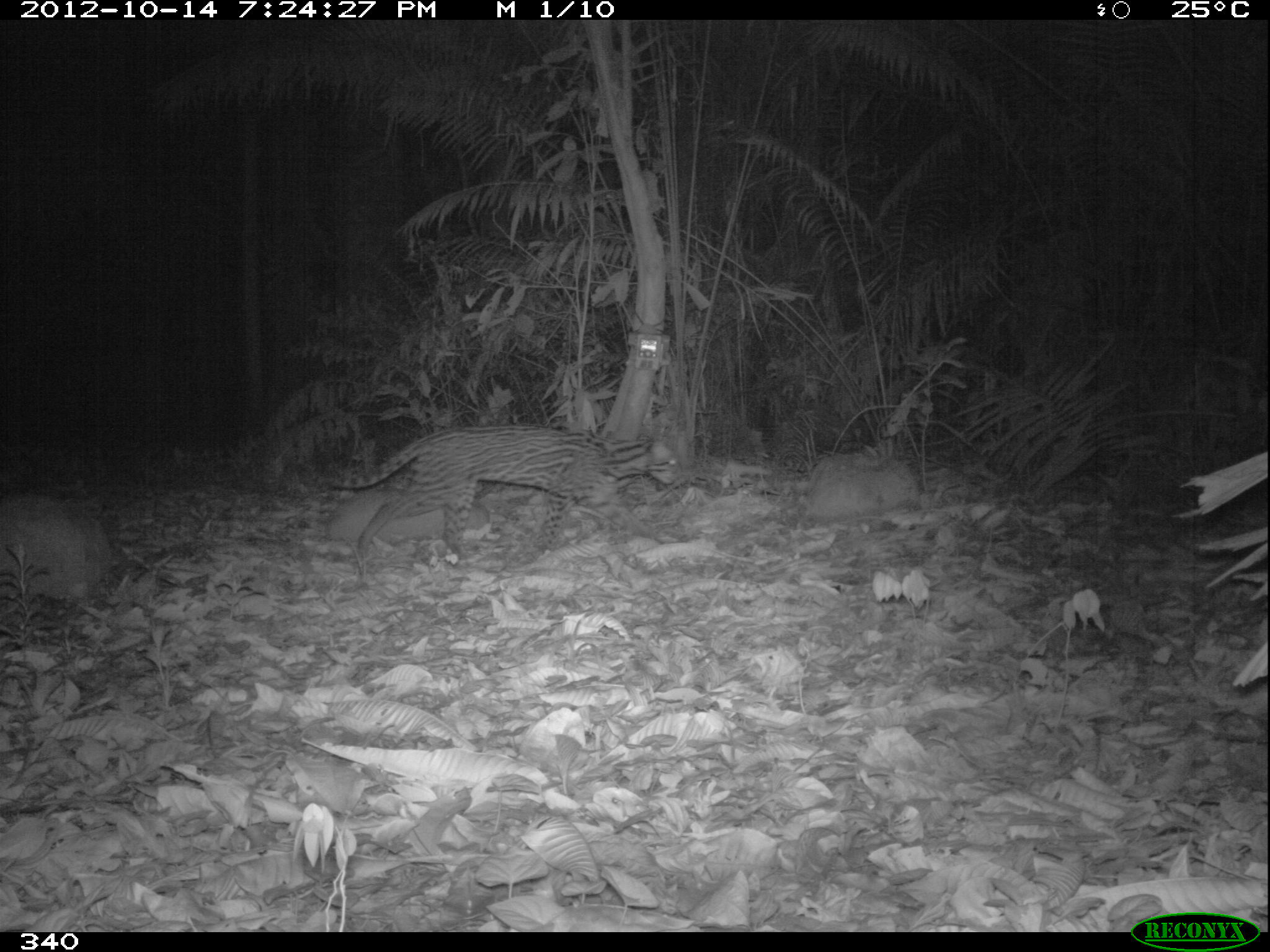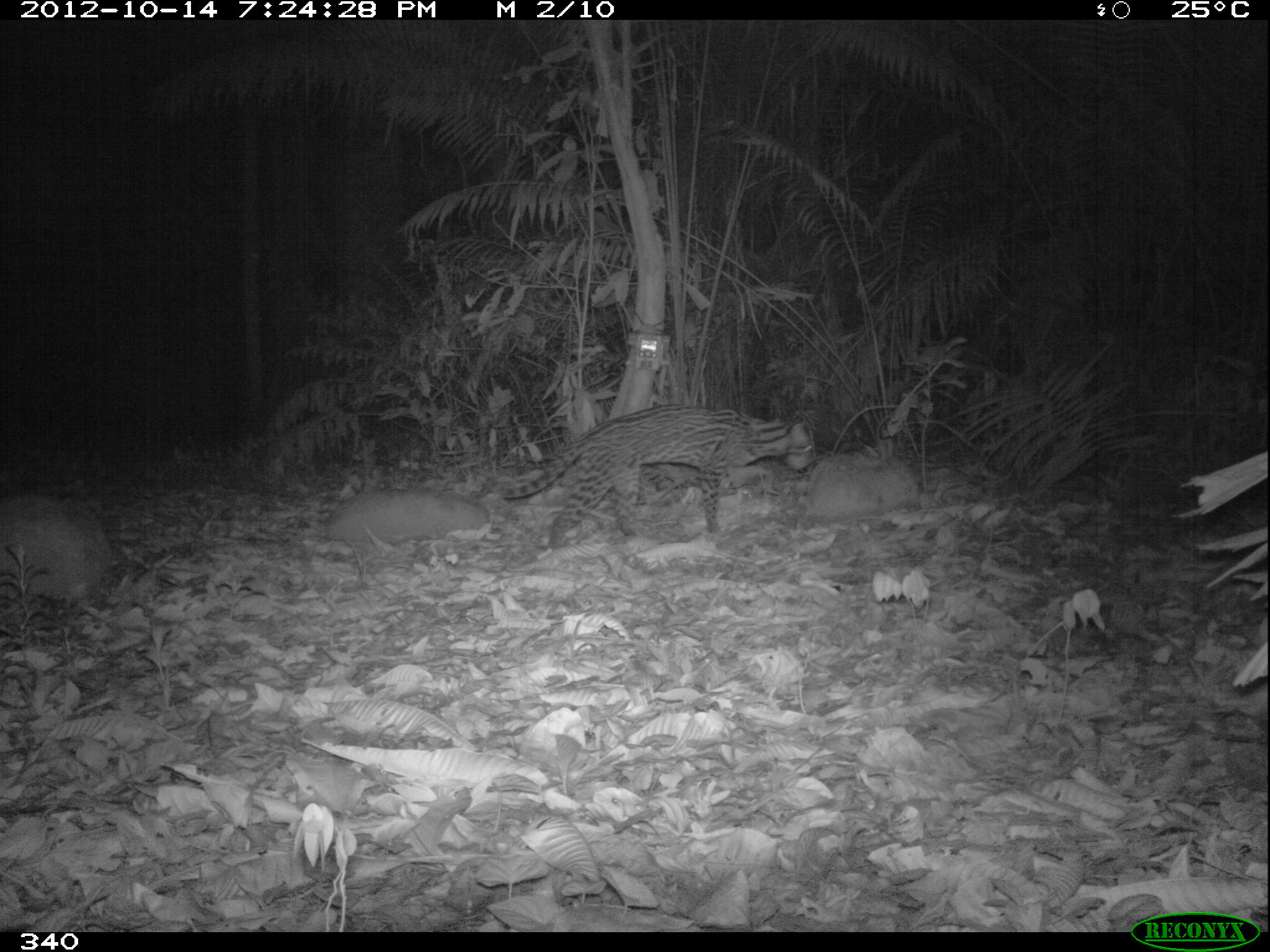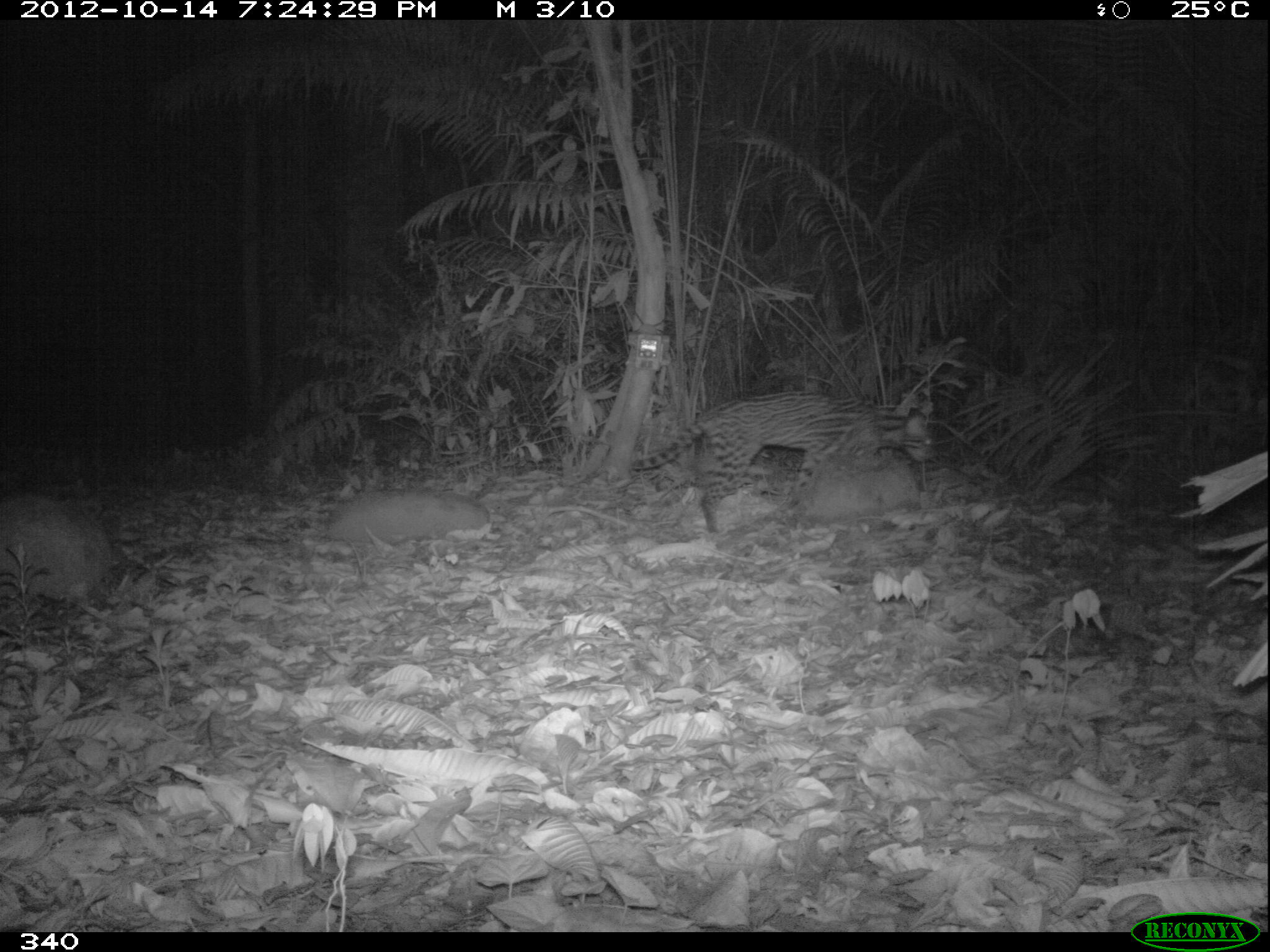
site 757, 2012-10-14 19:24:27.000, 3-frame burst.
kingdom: Animalia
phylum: Chordata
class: Mammalia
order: Carnivora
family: Felidae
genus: Leopardus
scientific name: Leopardus pardalis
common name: ocelot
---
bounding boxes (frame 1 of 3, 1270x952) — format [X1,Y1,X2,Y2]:
leopardus pardalis: [328,422,679,559]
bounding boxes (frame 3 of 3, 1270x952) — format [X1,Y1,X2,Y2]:
leopardus pardalis: [628,387,936,534]